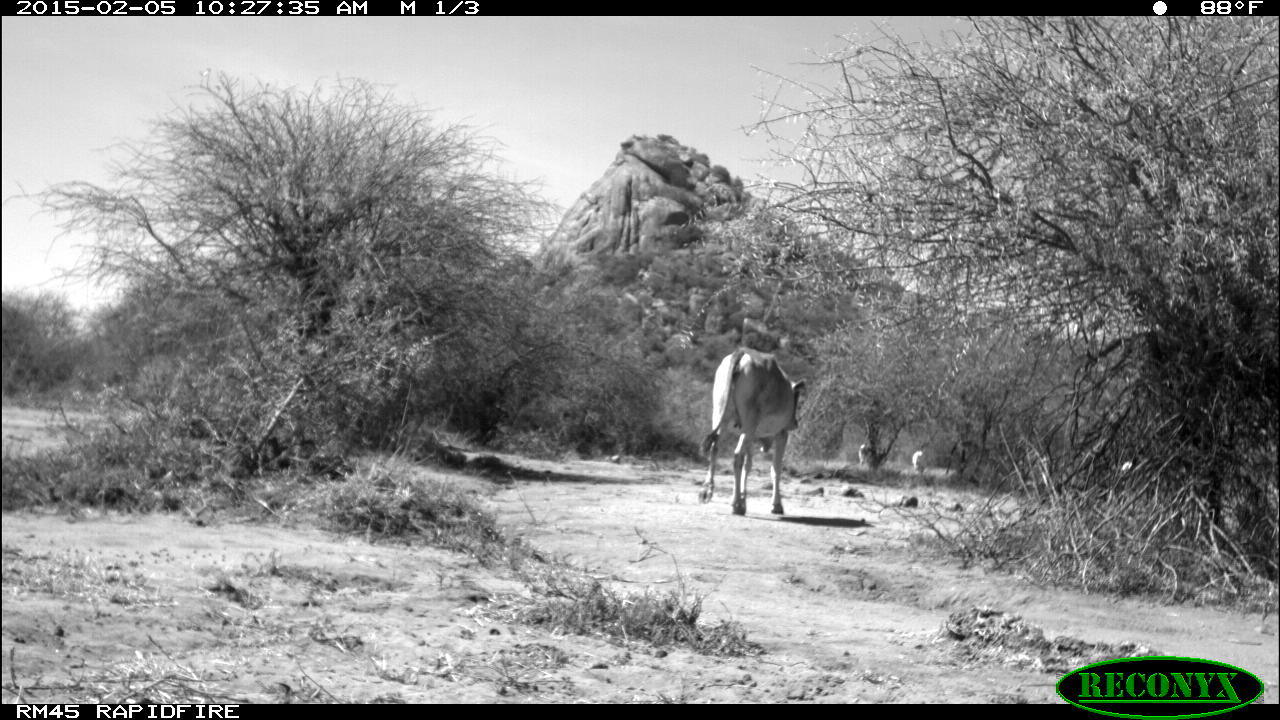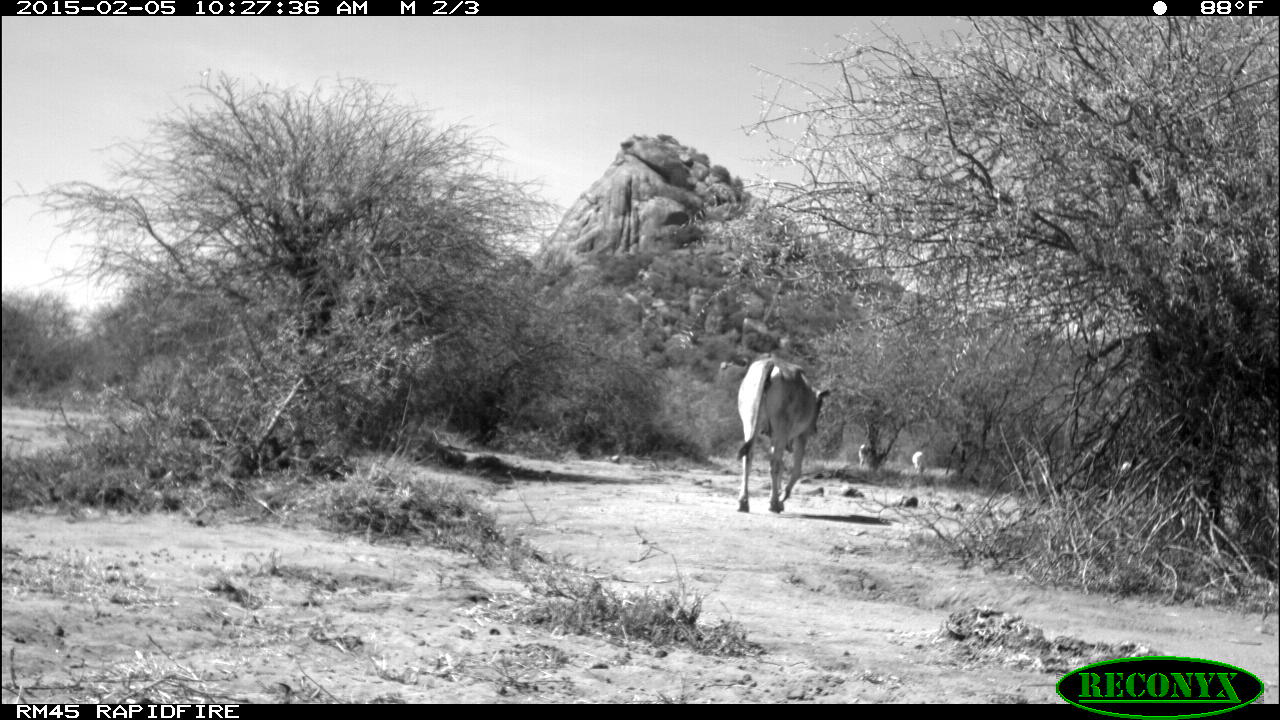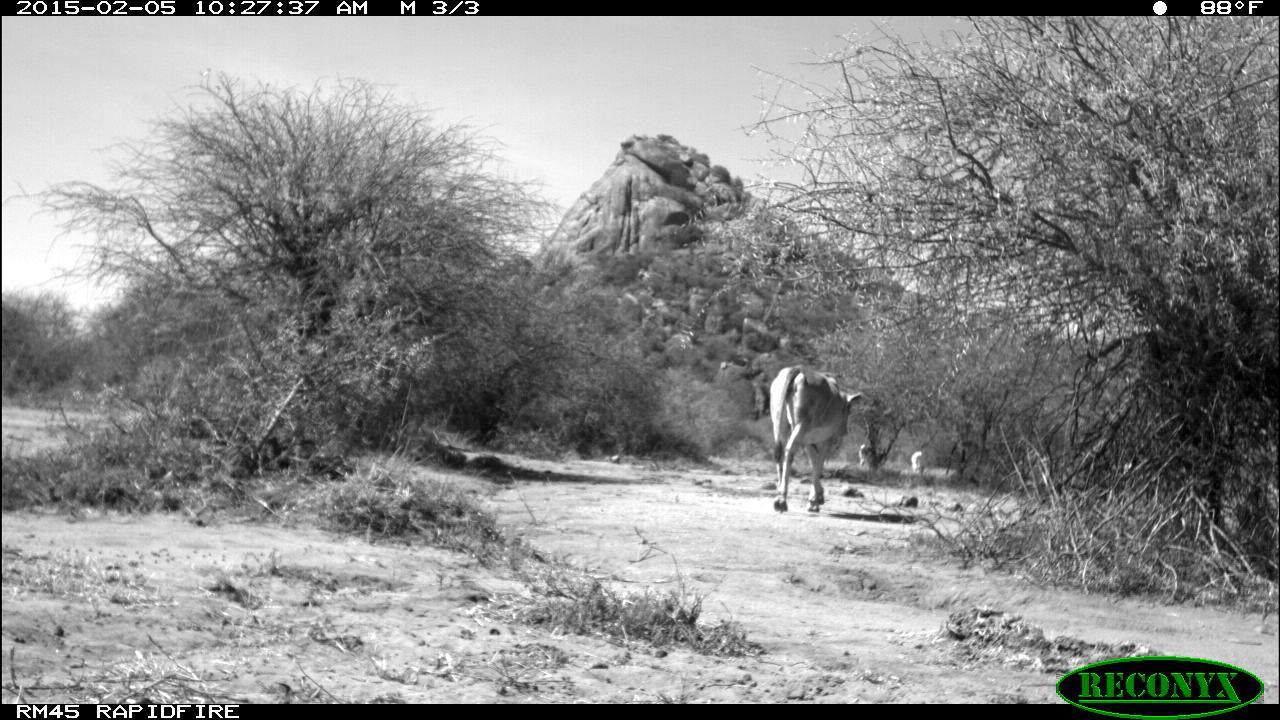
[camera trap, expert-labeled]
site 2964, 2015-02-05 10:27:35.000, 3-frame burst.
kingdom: Animalia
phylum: Chordata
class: Mammalia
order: Artiodactyla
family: Bovidae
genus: Bos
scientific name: Bos taurus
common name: domestic cattle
Bos taurus (domestic cattle), count 6.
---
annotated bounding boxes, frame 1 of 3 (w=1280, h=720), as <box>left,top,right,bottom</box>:
bos taurus: <box>698,346,807,516</box>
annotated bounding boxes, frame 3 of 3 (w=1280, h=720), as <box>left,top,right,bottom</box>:
bos taurus: <box>765,364,864,512</box>